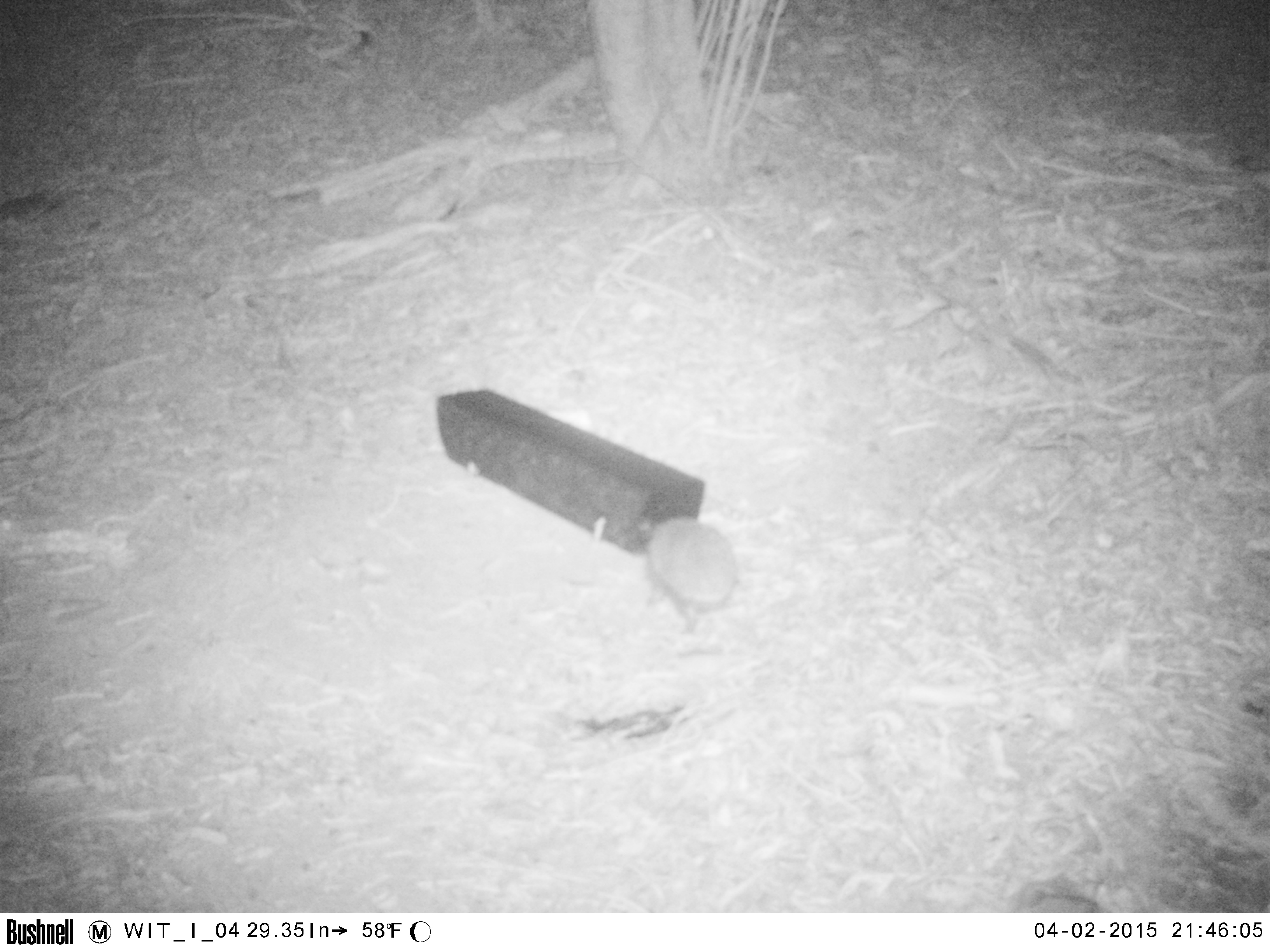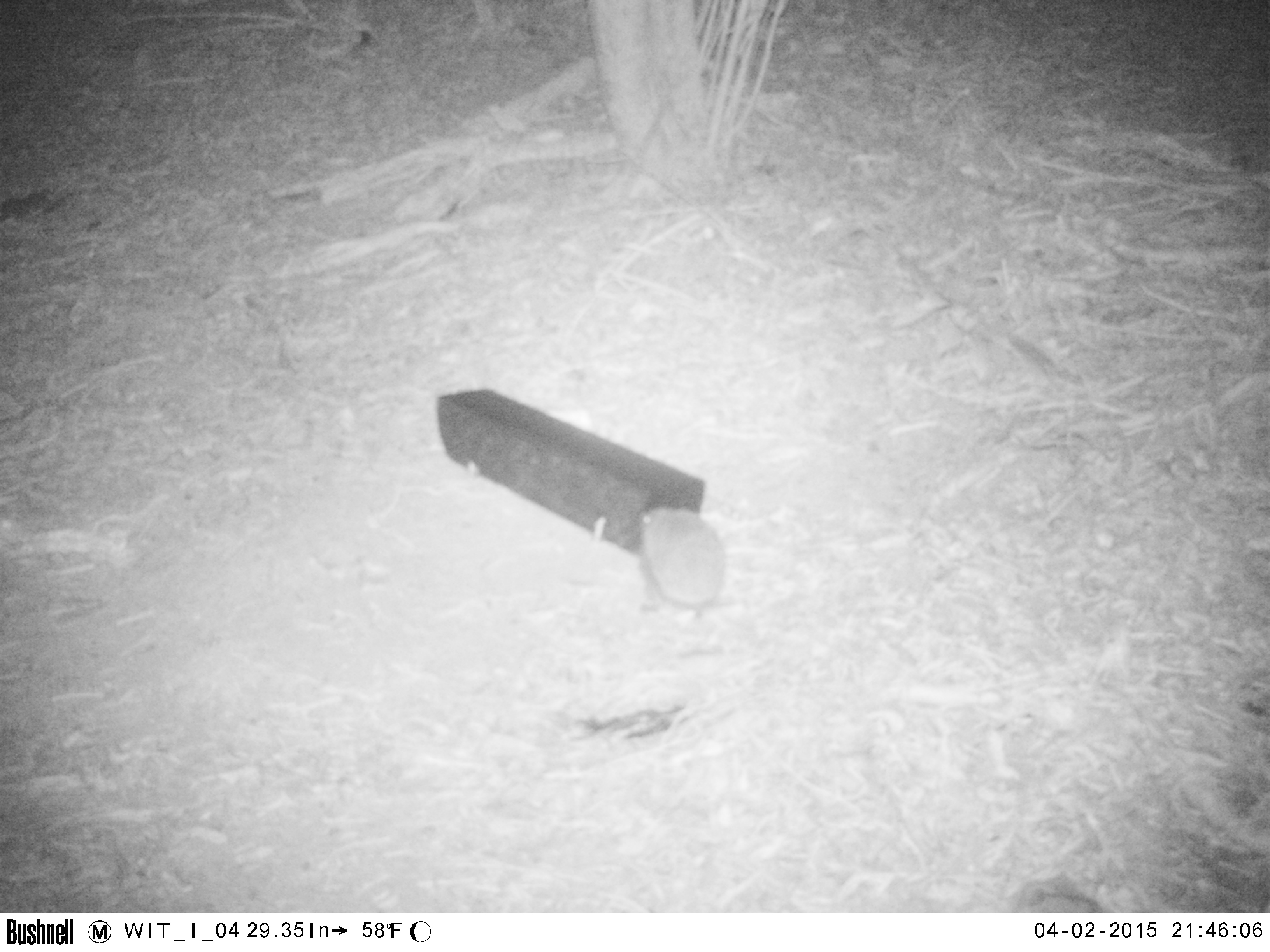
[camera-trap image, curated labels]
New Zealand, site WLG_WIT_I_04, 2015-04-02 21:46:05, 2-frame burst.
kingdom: Animalia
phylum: Chordata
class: Mammalia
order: Eulipotyphla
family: Erinaceidae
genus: Erinaceus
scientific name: Erinaceus europaeus europaeus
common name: european hedgehog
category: hedgehog